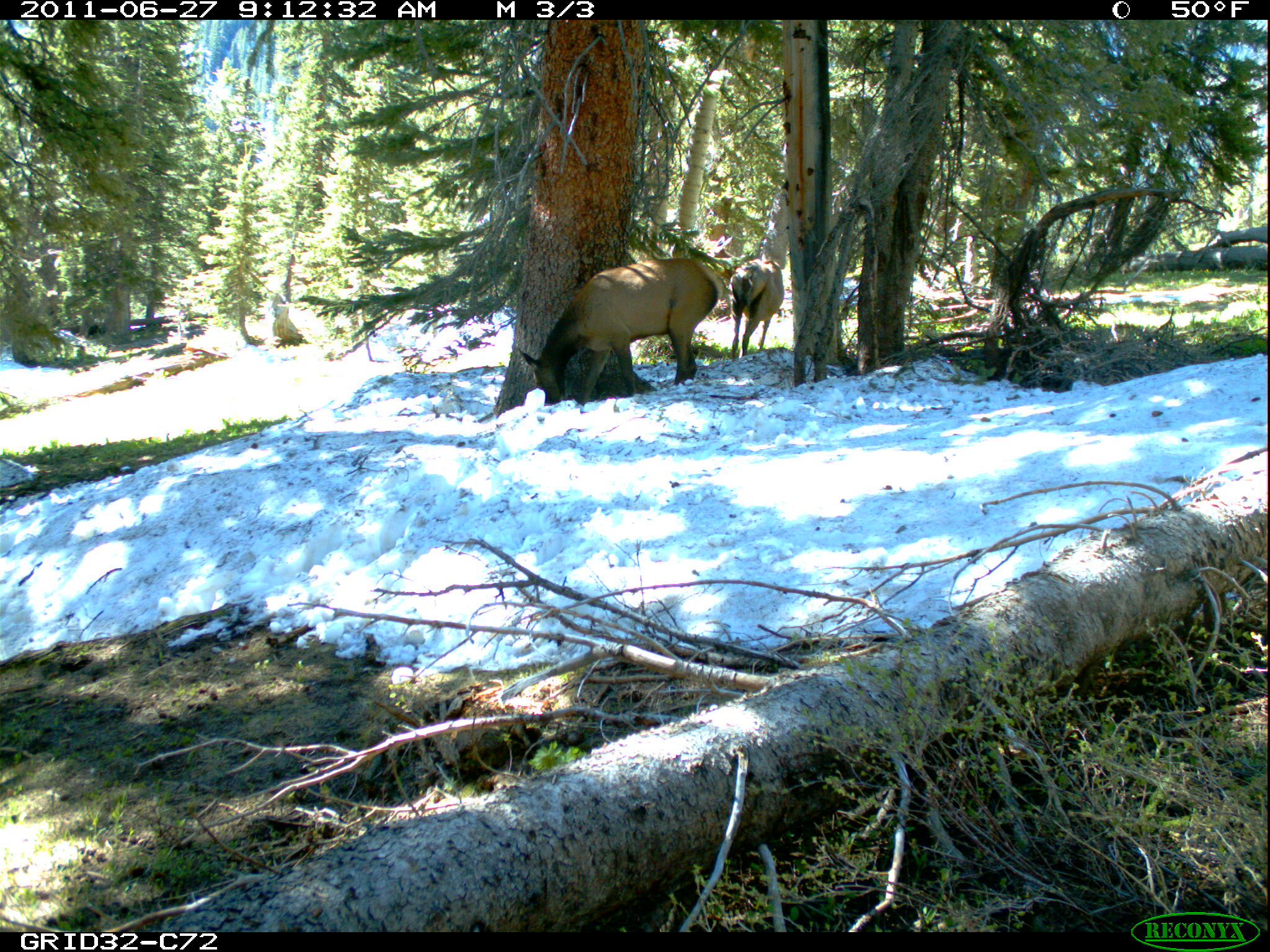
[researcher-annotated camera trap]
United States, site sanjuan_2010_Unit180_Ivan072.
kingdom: Animalia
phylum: Chordata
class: Mammalia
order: Artiodactyla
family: Cervidae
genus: Cervus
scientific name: Cervus elaphus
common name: red deer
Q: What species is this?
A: Cervus elaphus (red deer).